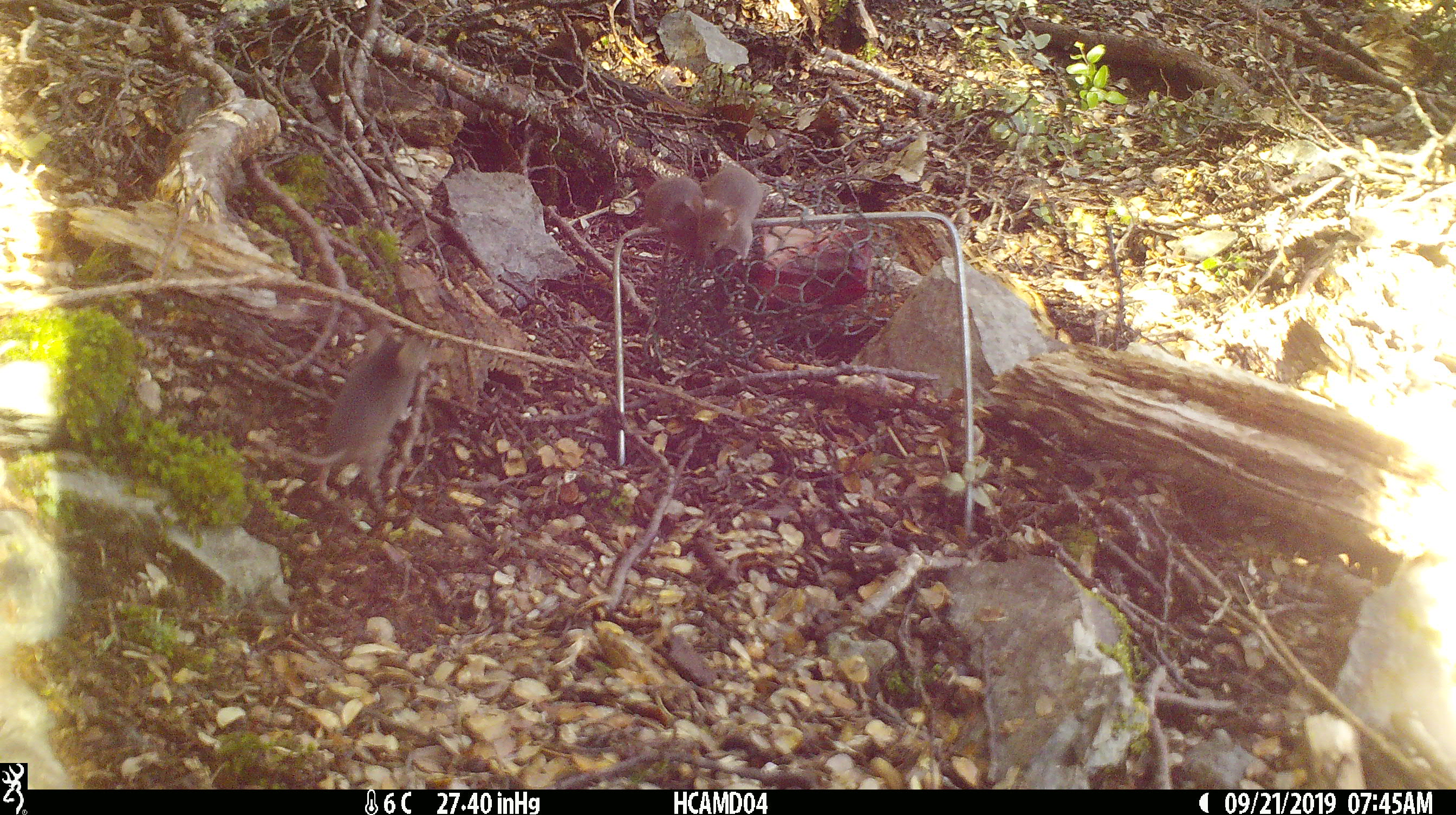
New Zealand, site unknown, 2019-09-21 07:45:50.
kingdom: Animalia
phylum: Chordata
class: Mammalia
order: Rodentia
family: Muridae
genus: Mus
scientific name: Mus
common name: mouse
Mouse (Mus).